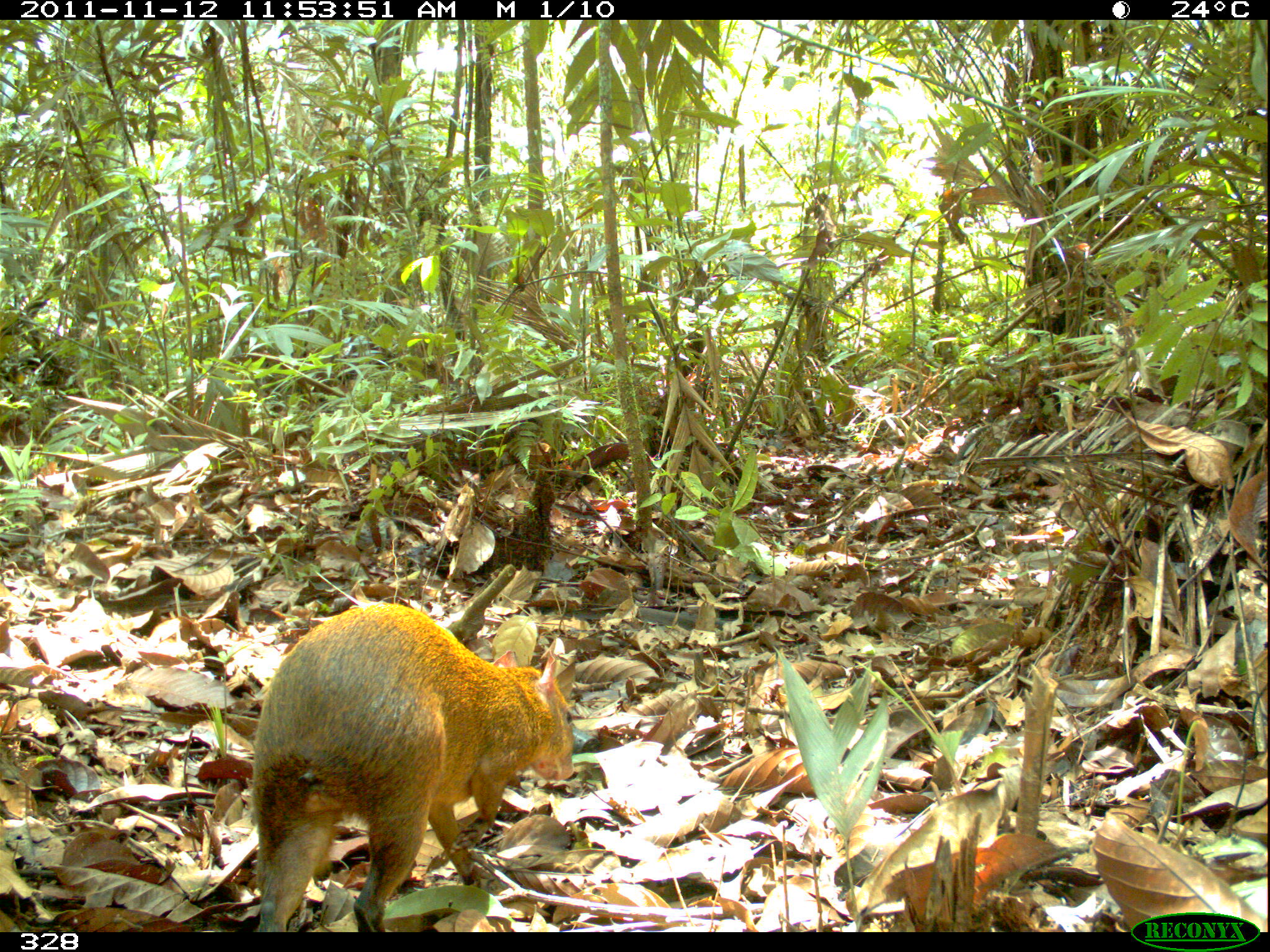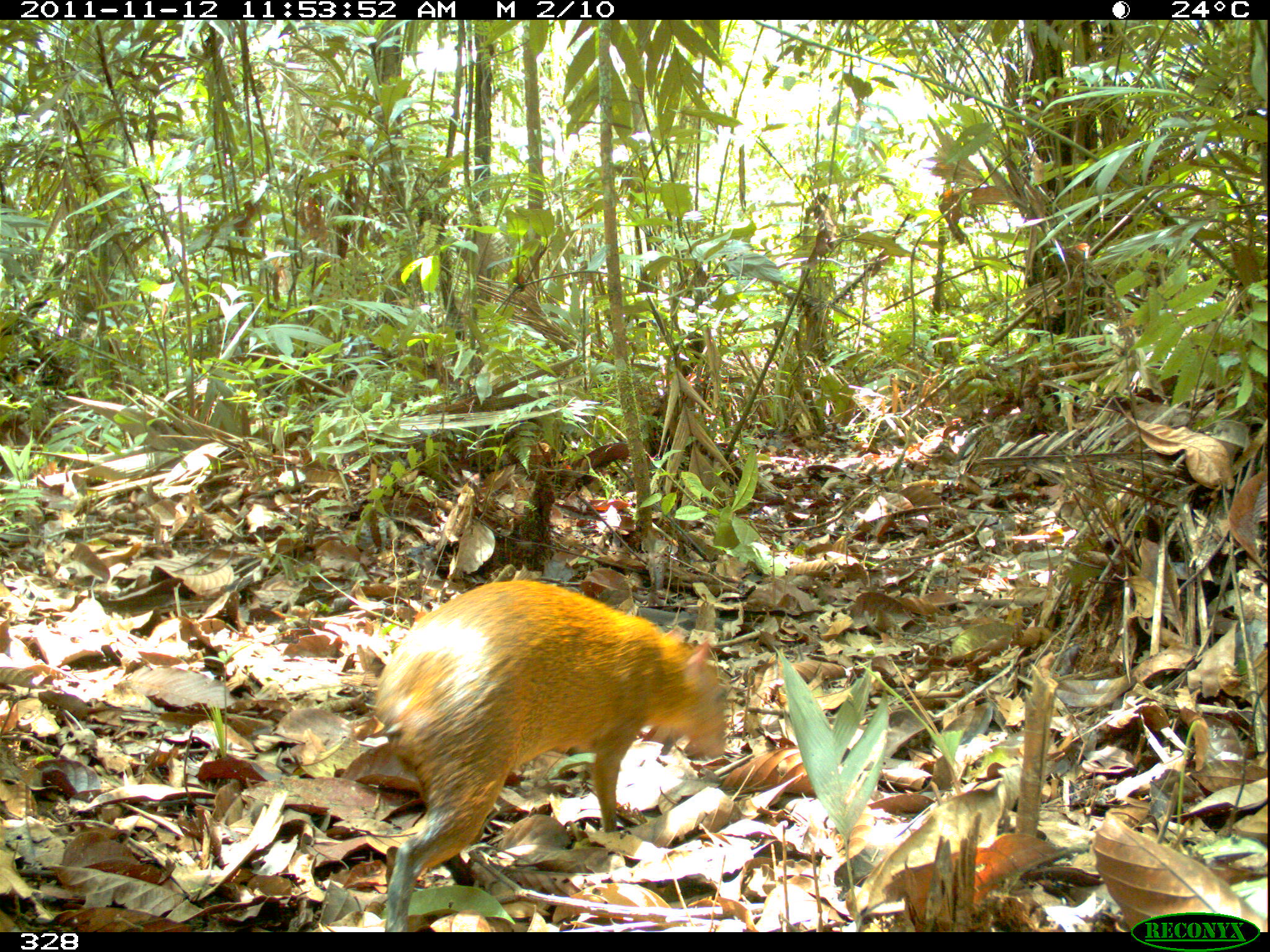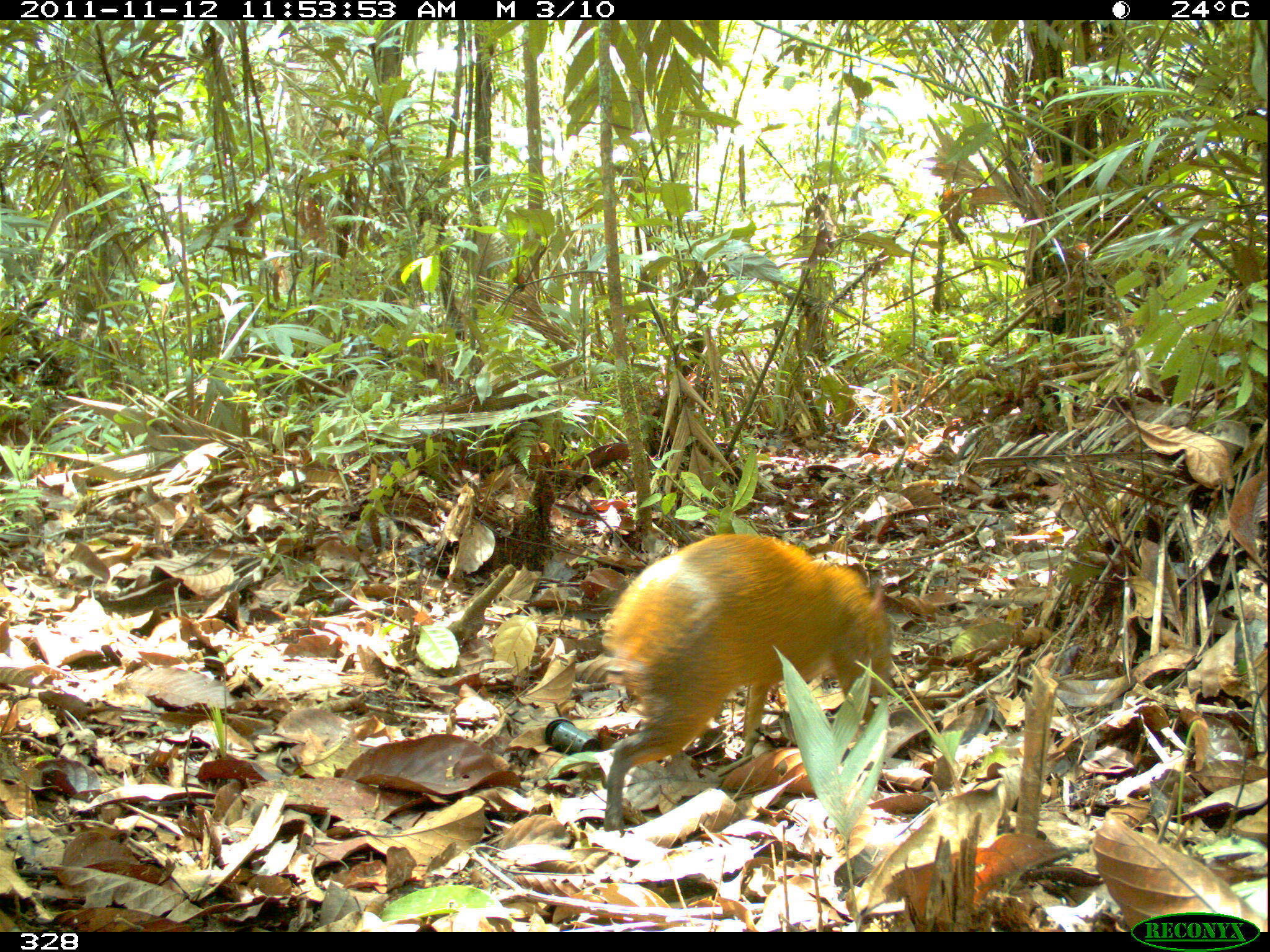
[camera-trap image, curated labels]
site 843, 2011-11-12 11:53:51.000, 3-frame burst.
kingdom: Animalia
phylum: Chordata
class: Mammalia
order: Rodentia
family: Dasyproctidae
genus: Dasyprocta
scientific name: Dasyprocta punctata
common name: central american agouti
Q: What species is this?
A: Dasyprocta punctata (central american agouti).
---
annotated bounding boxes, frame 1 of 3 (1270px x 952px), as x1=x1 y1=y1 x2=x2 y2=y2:
dasyprocta punctata: x1=249 y1=599 x2=579 y2=931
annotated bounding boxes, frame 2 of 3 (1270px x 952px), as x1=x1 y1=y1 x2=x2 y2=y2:
dasyprocta punctata: x1=369 y1=575 x2=731 y2=931